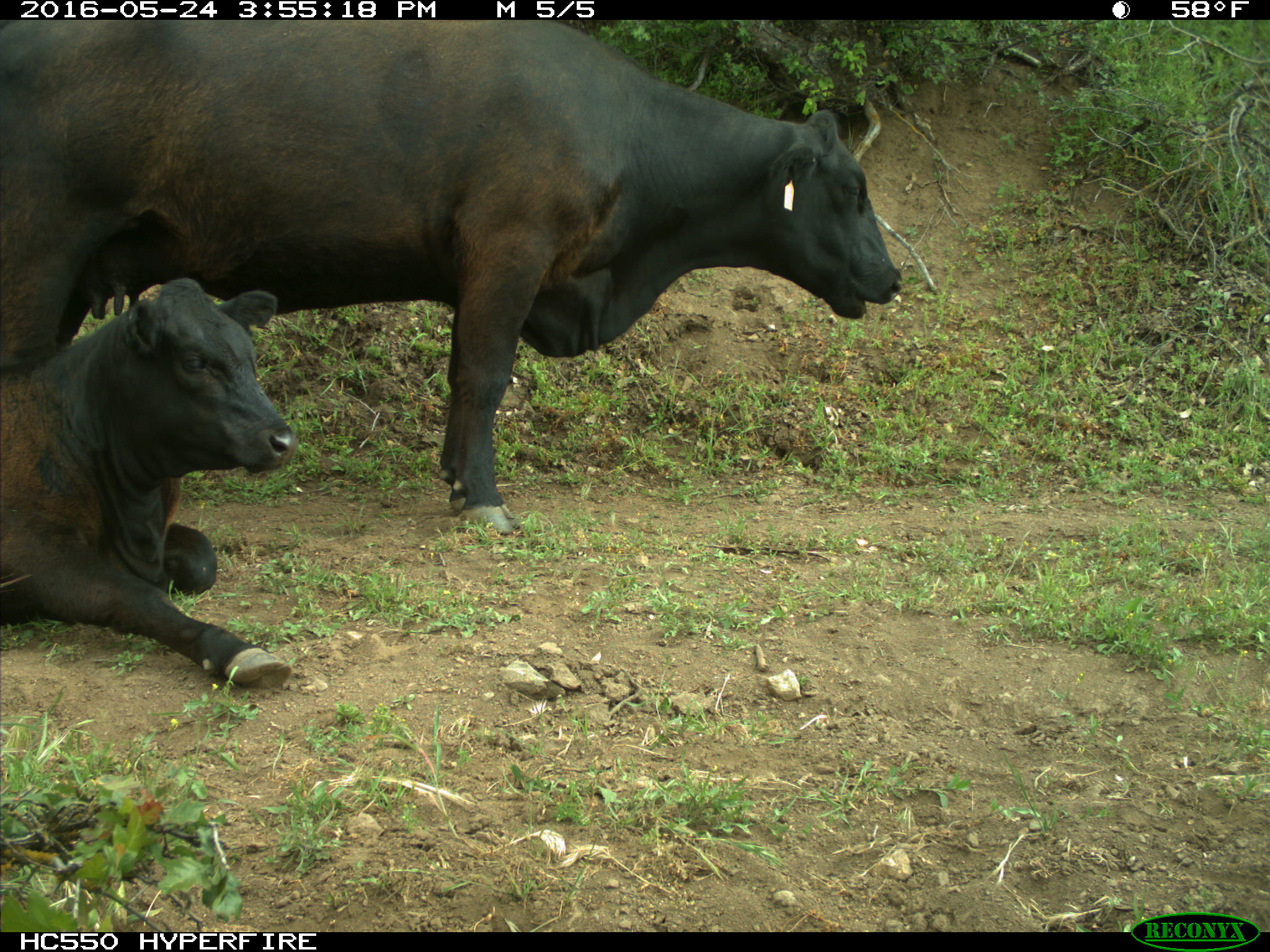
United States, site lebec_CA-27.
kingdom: Animalia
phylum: Chordata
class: Mammalia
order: Artiodactyla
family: Bovidae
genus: Bos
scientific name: Bos taurus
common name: domestic cow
Bos taurus (domestic cow).